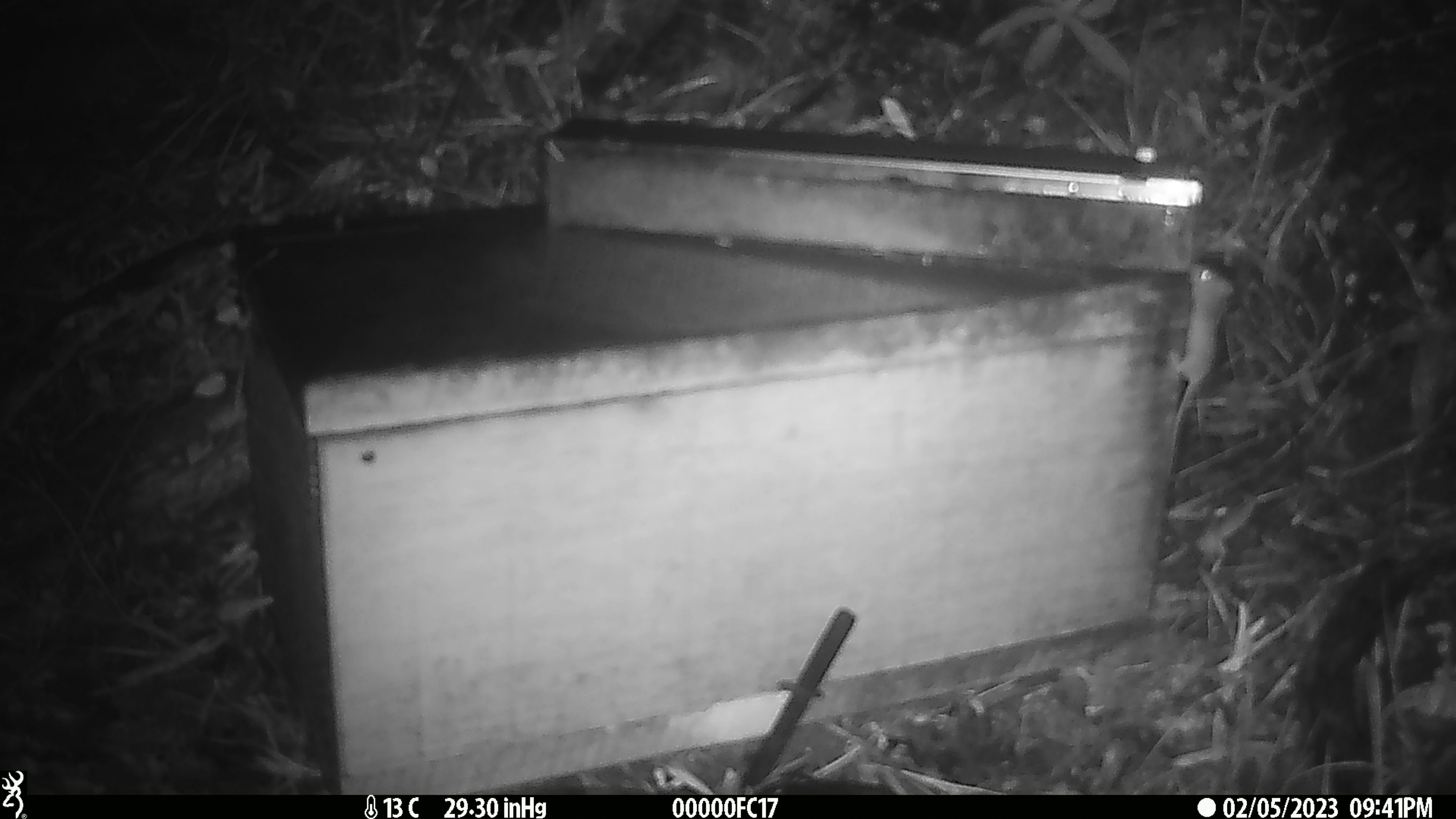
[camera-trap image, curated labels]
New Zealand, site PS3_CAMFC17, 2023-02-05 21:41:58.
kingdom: Animalia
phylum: Chordata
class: Mammalia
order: Rodentia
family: Muridae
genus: Mus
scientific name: Mus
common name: mouse